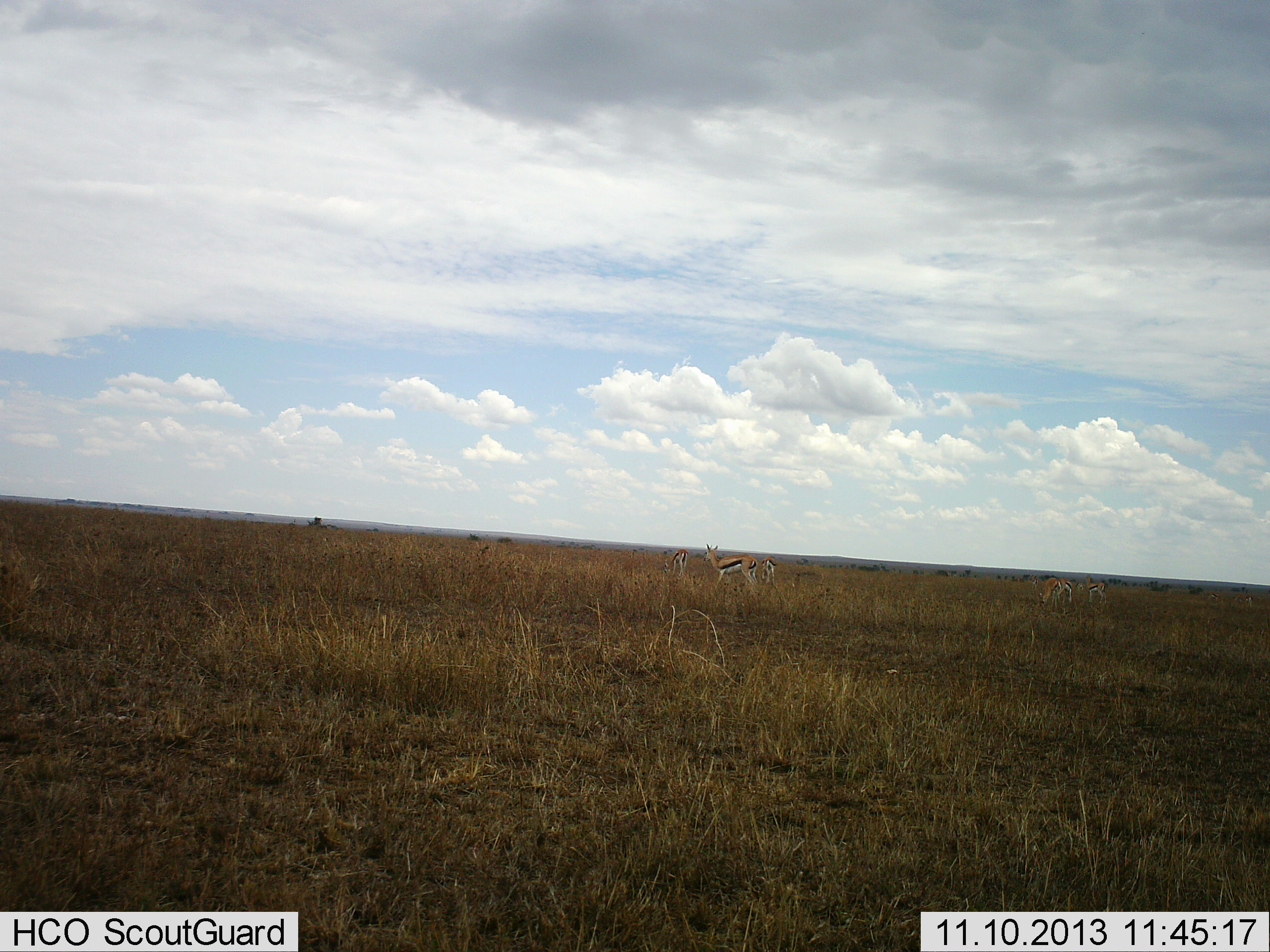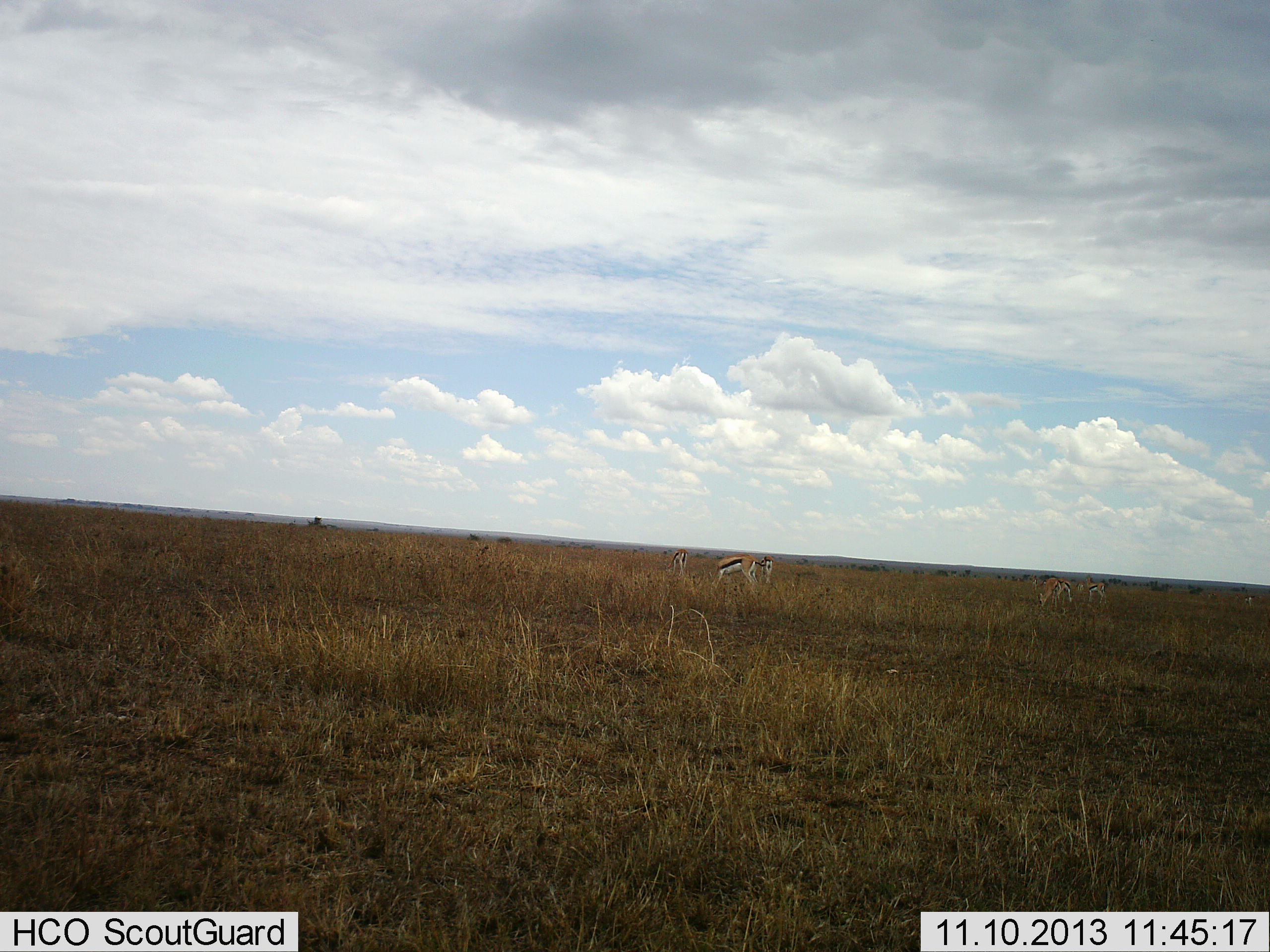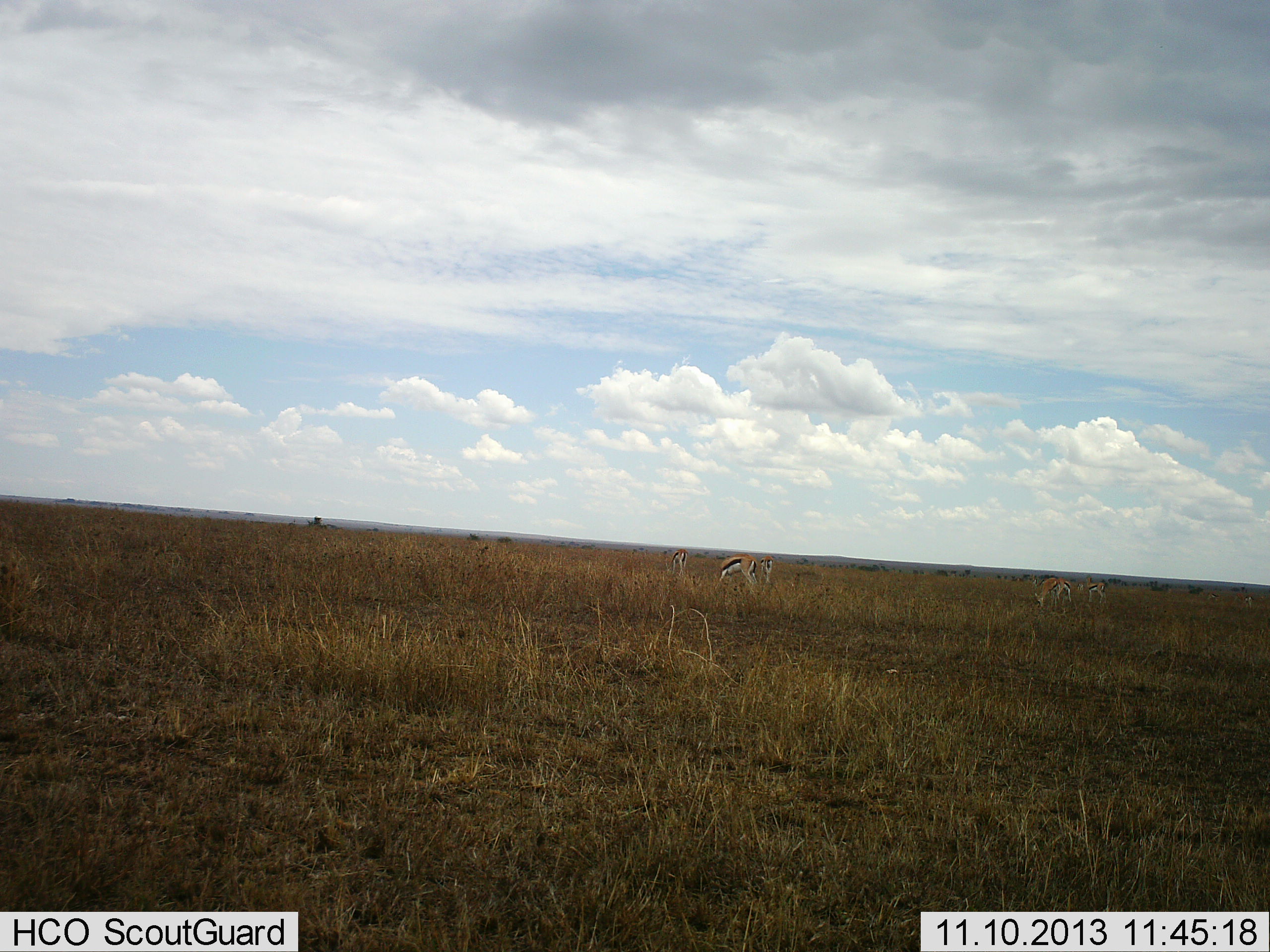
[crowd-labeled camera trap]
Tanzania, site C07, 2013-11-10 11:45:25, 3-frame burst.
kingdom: Animalia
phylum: Chordata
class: Mammalia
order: Artiodactyla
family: Bovidae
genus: Eudorcas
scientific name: Eudorcas thomsonii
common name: thomson's gazelle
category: gazellethomsons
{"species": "gazellethomsons (thomson's gazelle) (Eudorcas thomsonii)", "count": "6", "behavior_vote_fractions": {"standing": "40%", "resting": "0%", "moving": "20%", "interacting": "0%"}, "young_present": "0%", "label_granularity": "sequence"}